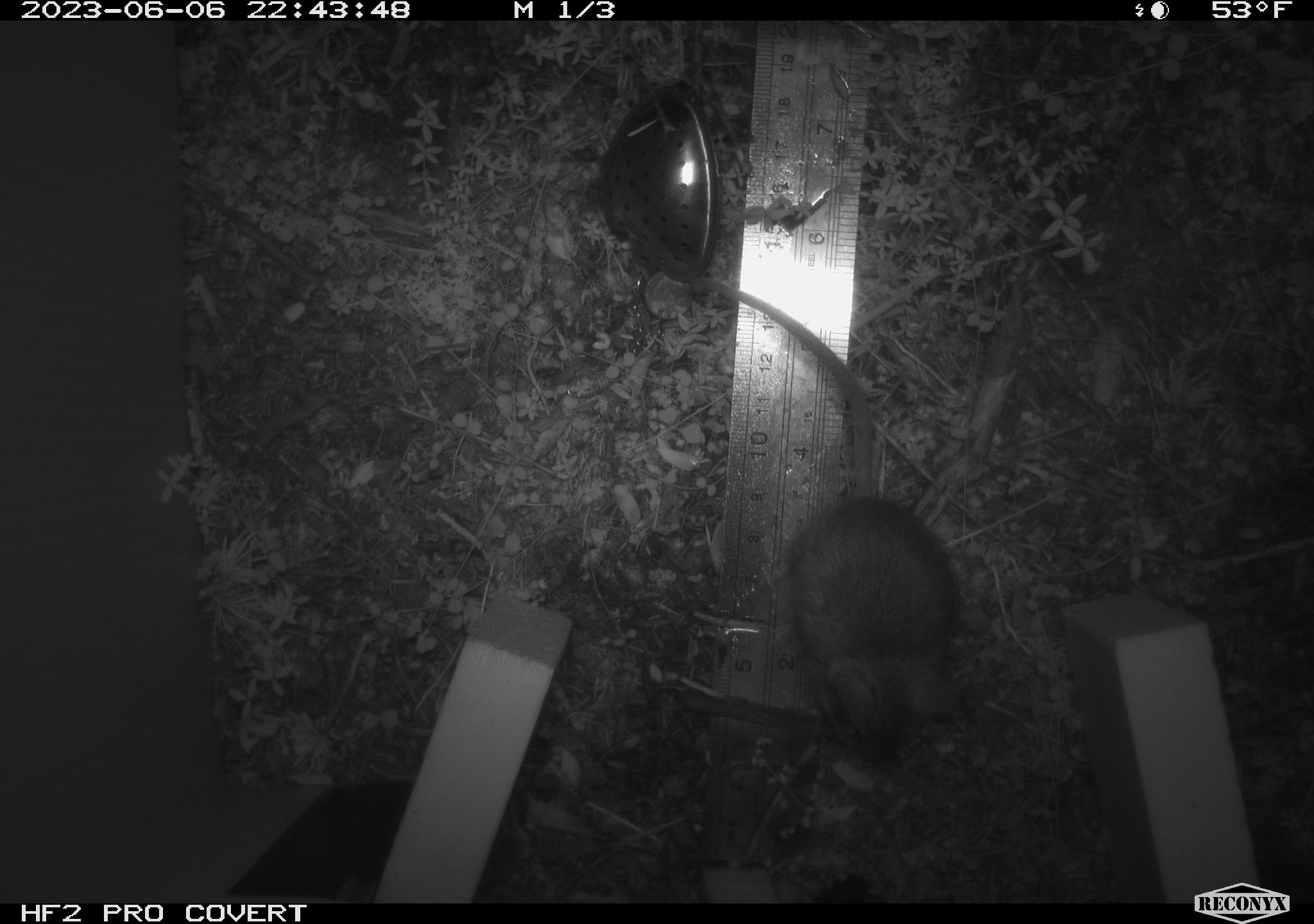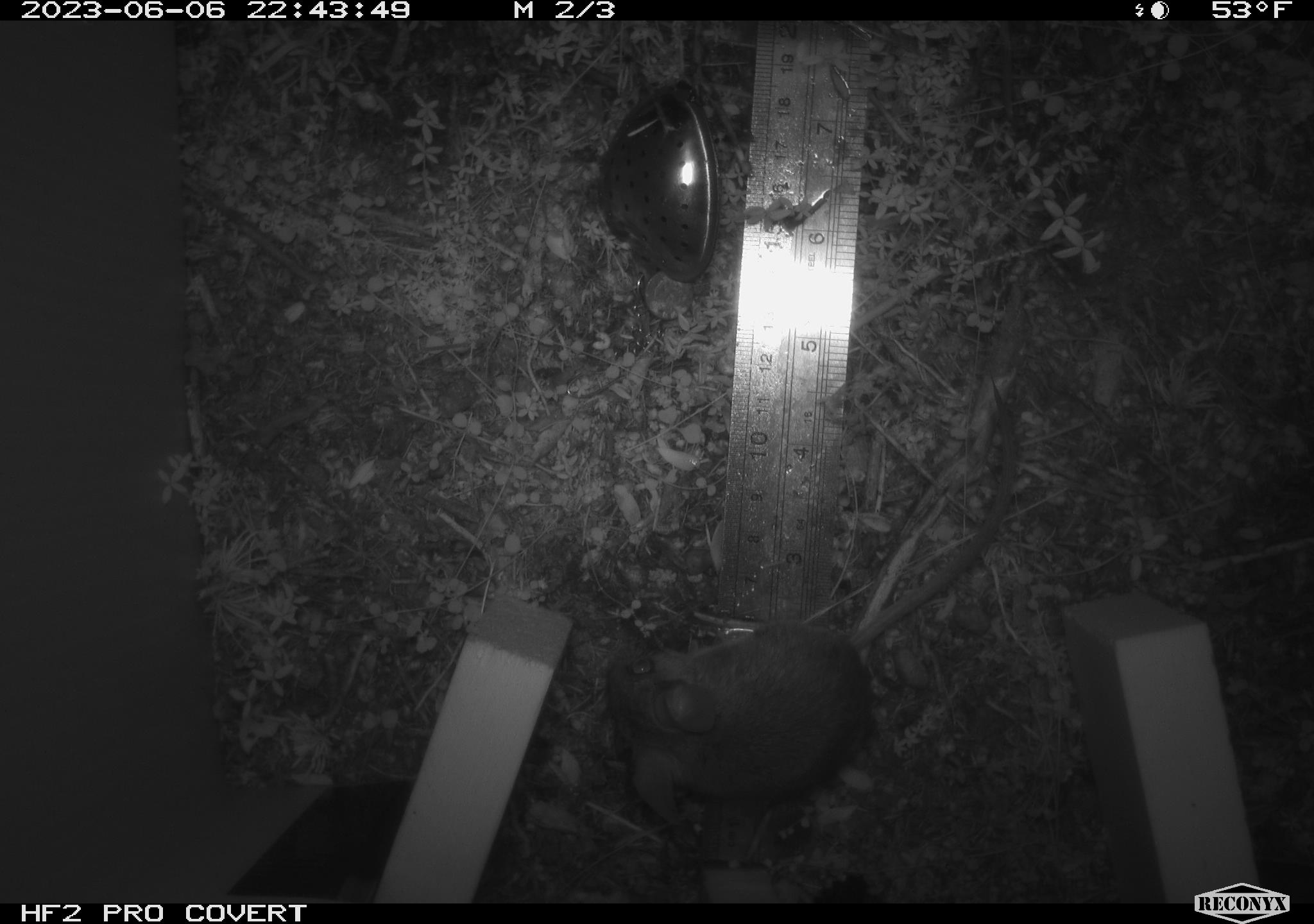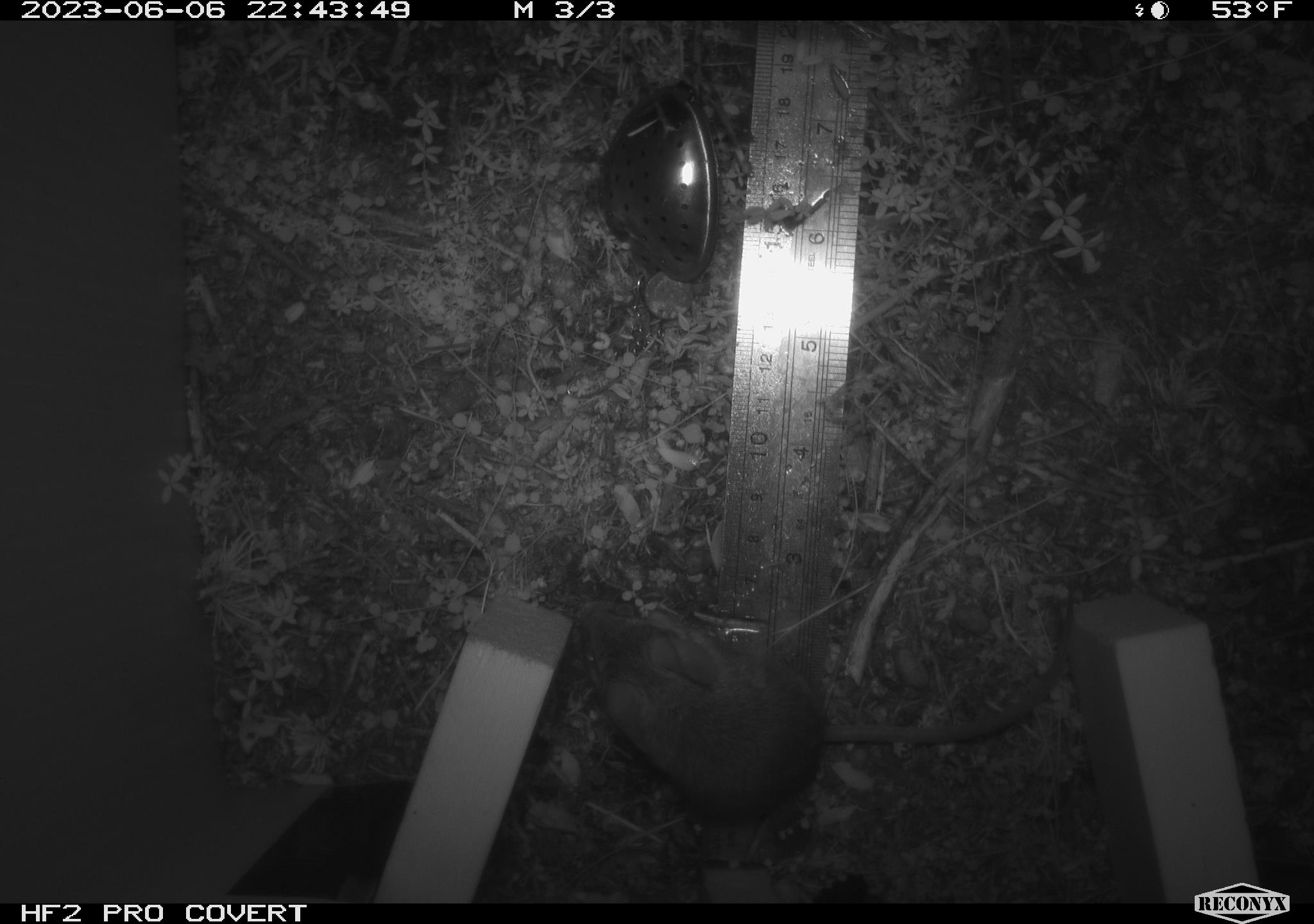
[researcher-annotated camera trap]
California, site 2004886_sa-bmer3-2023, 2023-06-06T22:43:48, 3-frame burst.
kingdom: Animalia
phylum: Chordata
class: Mammalia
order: Rodentia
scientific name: Rodentia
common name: mouse species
Mouse species (Rodentia).